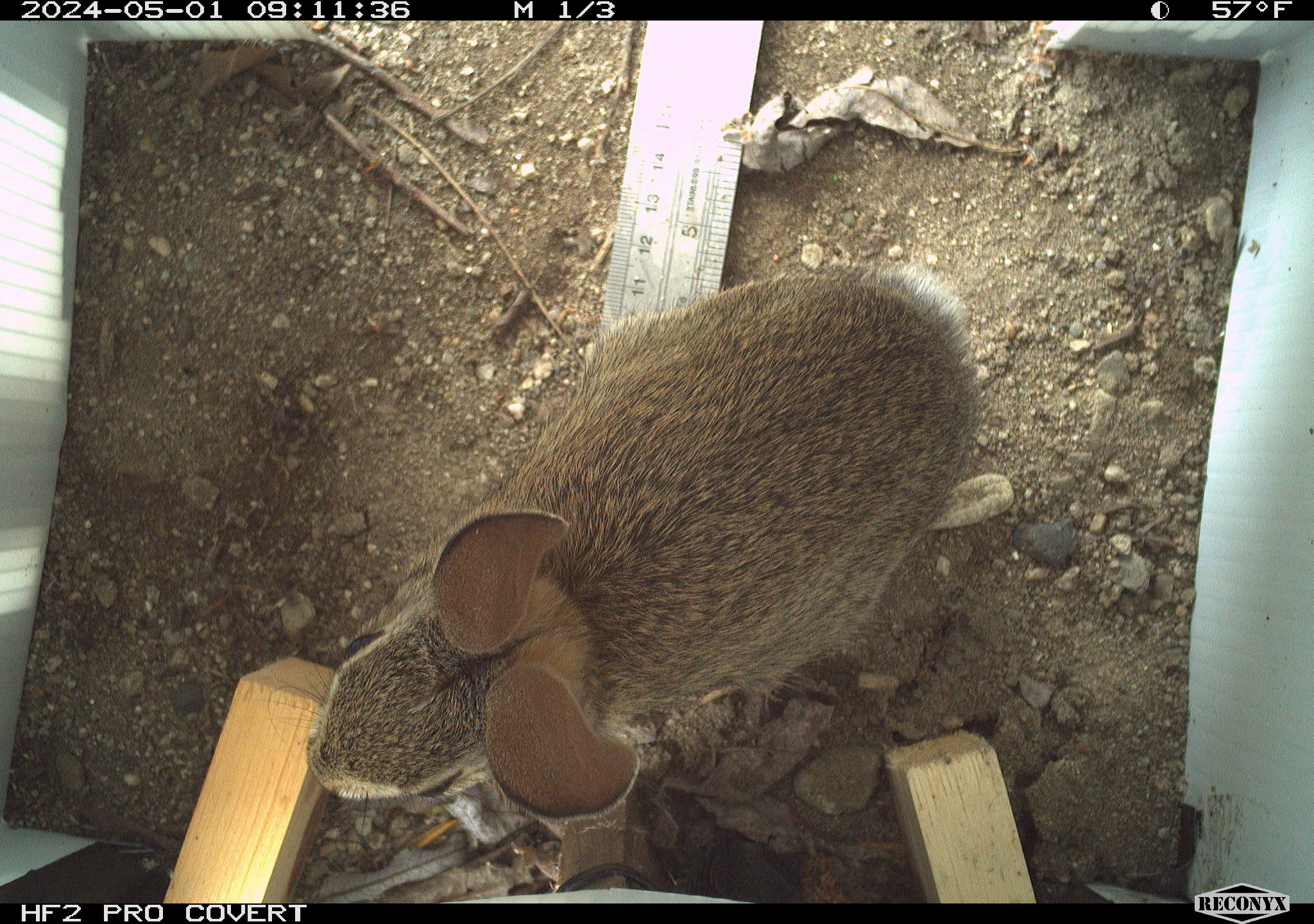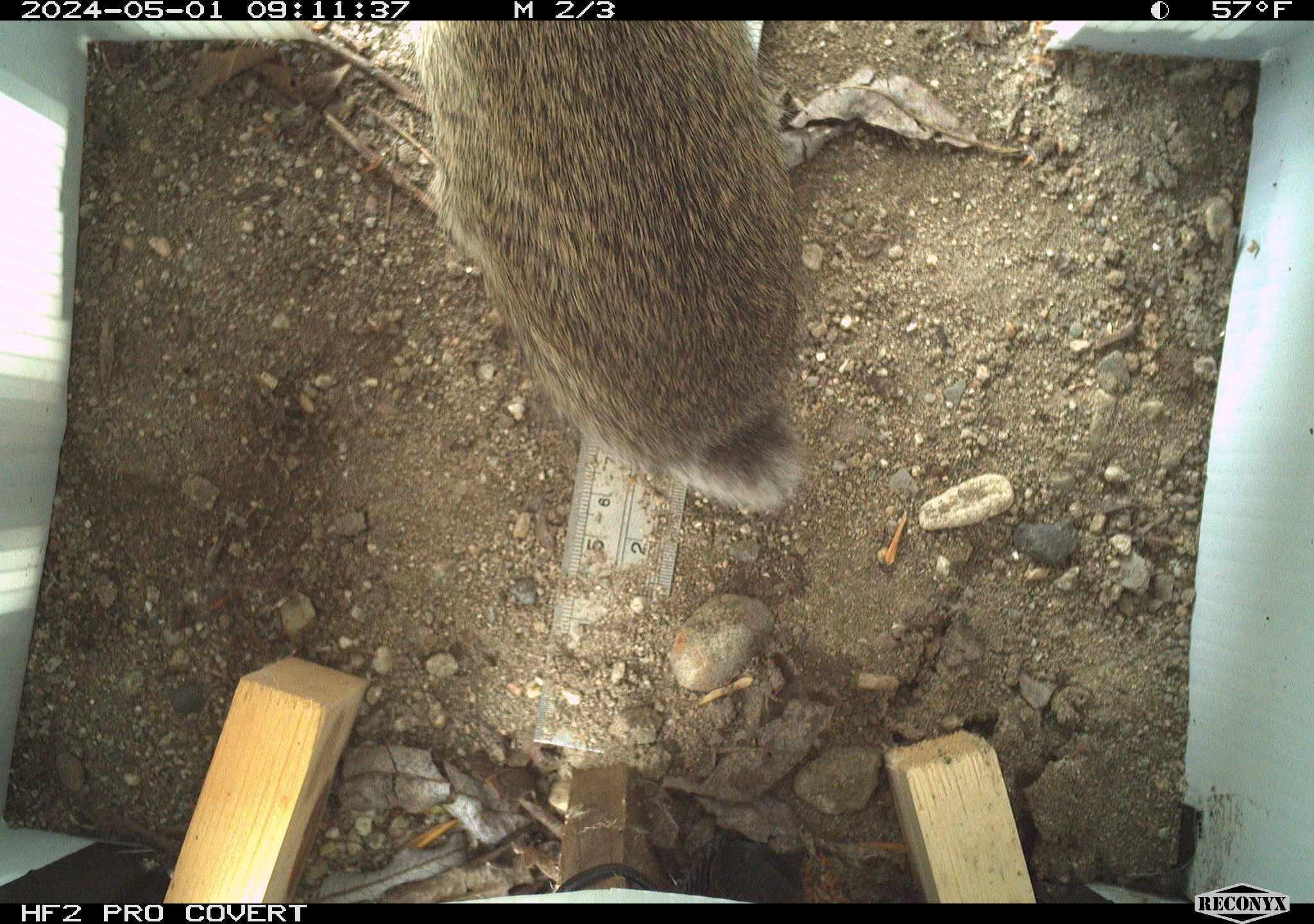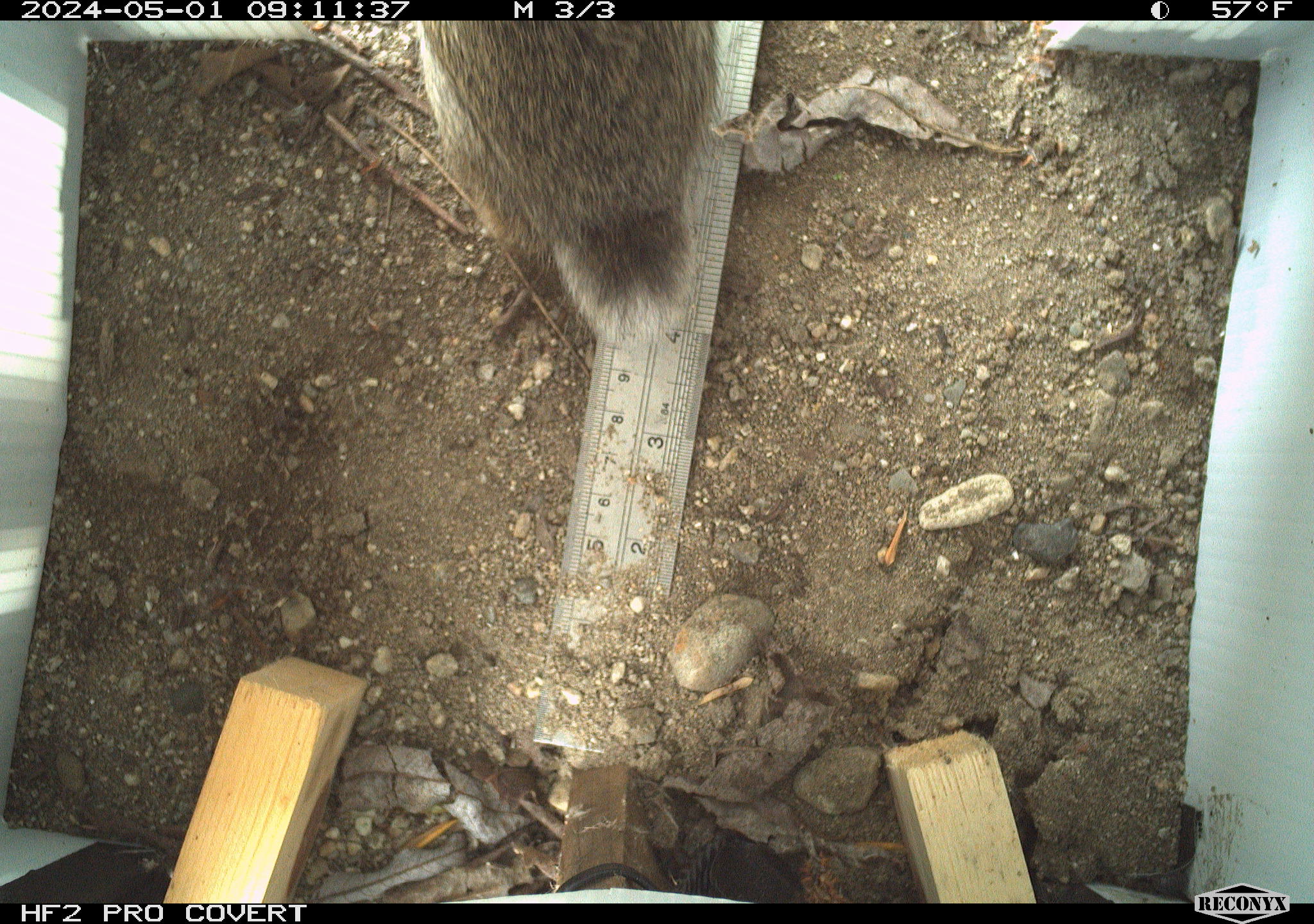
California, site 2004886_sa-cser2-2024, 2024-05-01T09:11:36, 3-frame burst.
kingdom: Animalia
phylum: Chordata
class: Mammalia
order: Lagomorpha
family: Leporidae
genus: Sylvilagus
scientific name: Sylvilagus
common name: cottontail rabbits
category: sylvilagus species